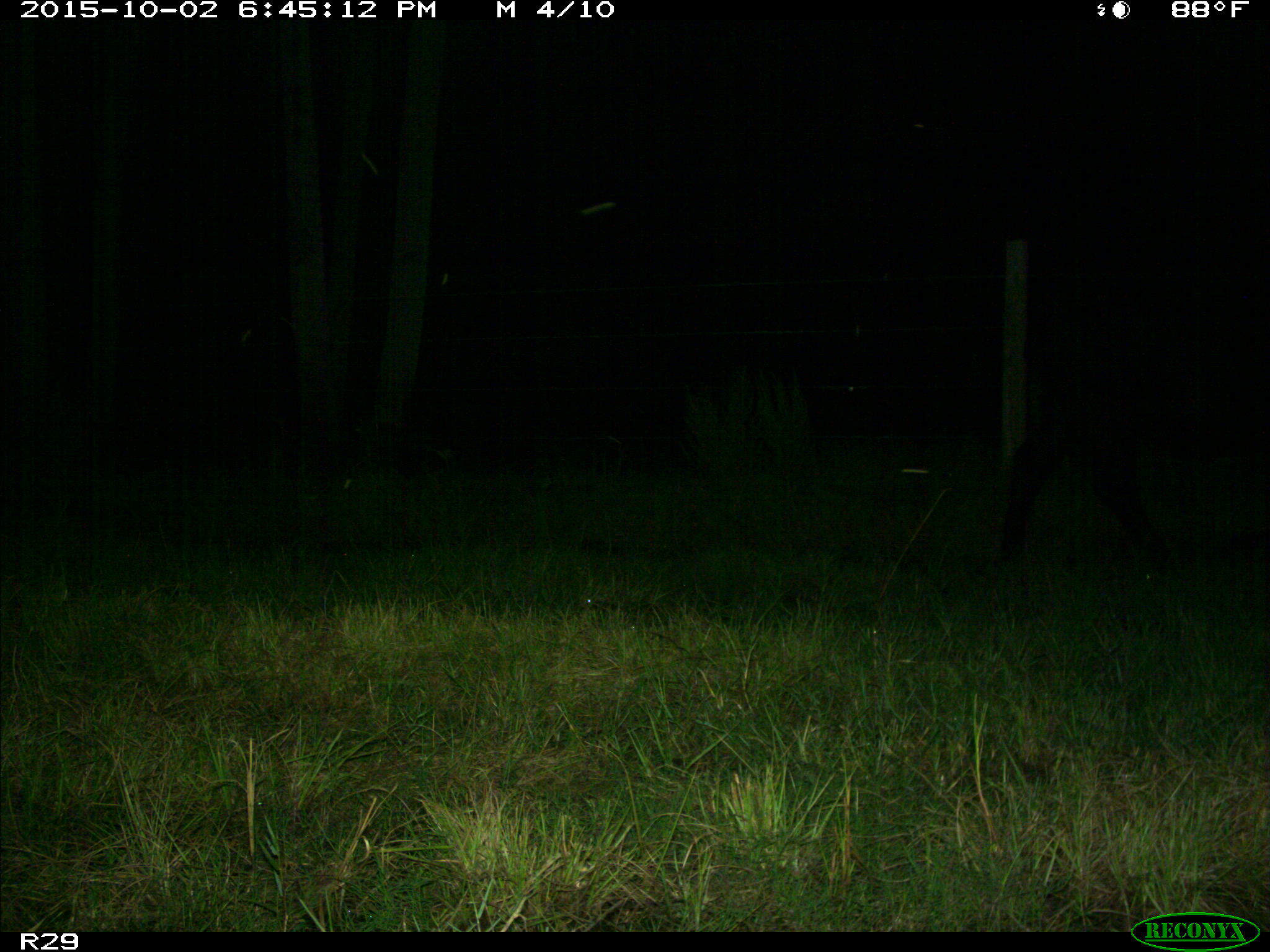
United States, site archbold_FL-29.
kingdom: Animalia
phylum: Chordata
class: Mammalia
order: Artiodactyla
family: Bovidae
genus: Bos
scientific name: Bos taurus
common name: domestic cow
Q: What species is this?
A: Bos taurus (domestic cow).